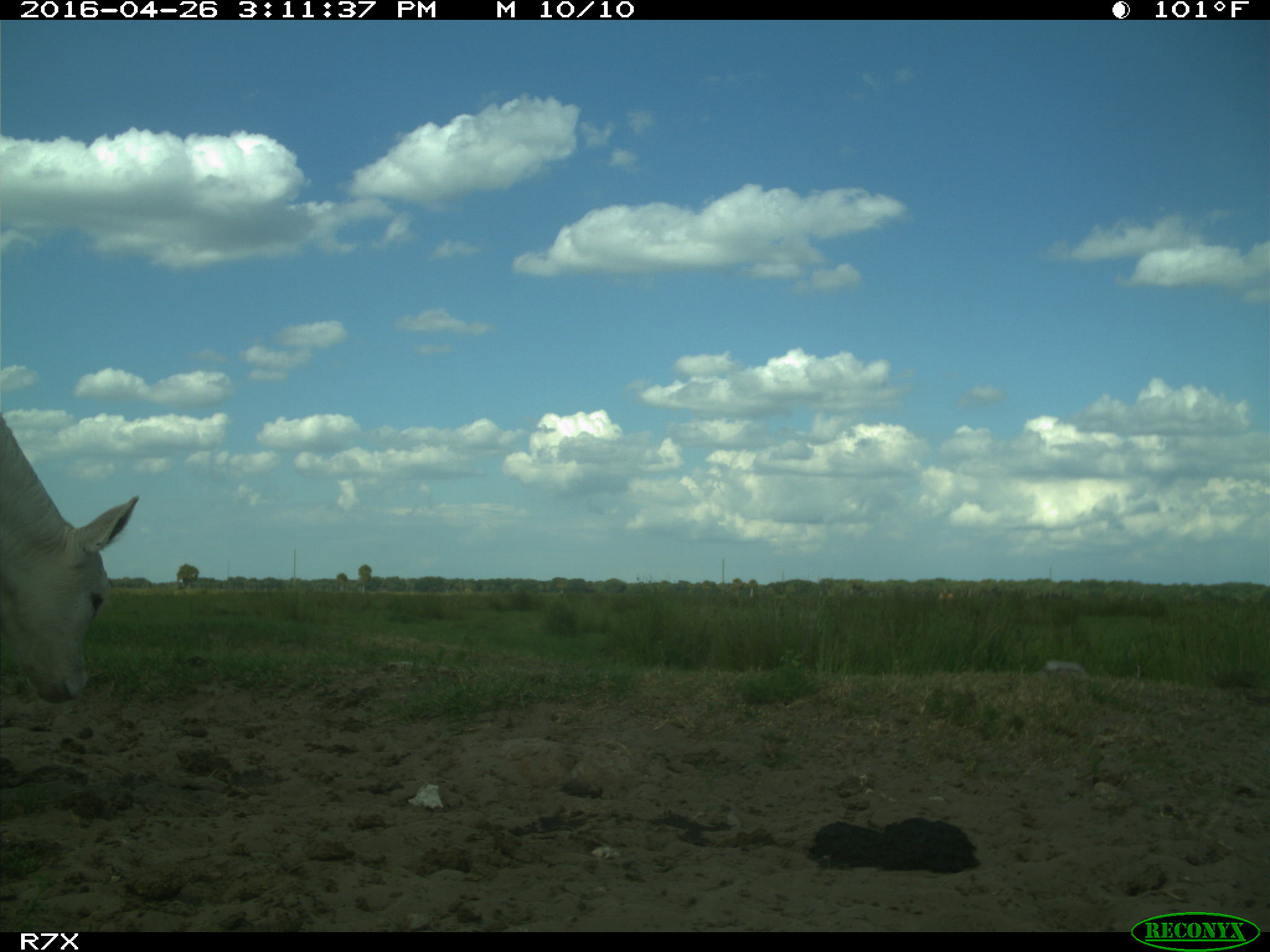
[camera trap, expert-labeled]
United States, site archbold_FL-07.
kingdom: Animalia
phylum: Chordata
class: Mammalia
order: Artiodactyla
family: Bovidae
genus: Bos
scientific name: Bos taurus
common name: domestic cow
Bos taurus (domestic cow).